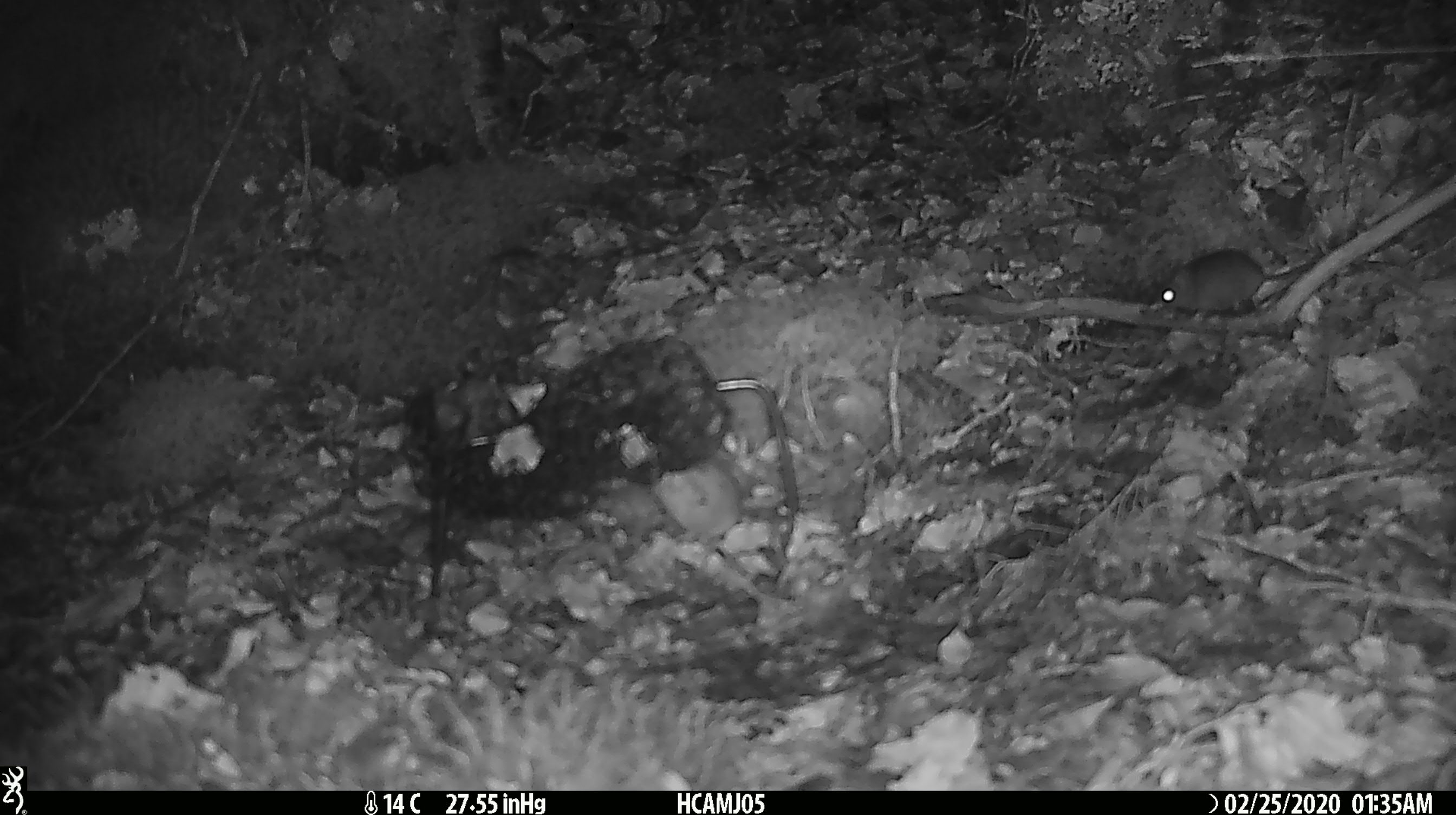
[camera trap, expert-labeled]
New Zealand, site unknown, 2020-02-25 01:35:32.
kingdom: Animalia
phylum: Chordata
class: Mammalia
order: Rodentia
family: Muridae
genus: Mus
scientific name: Mus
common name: mouse